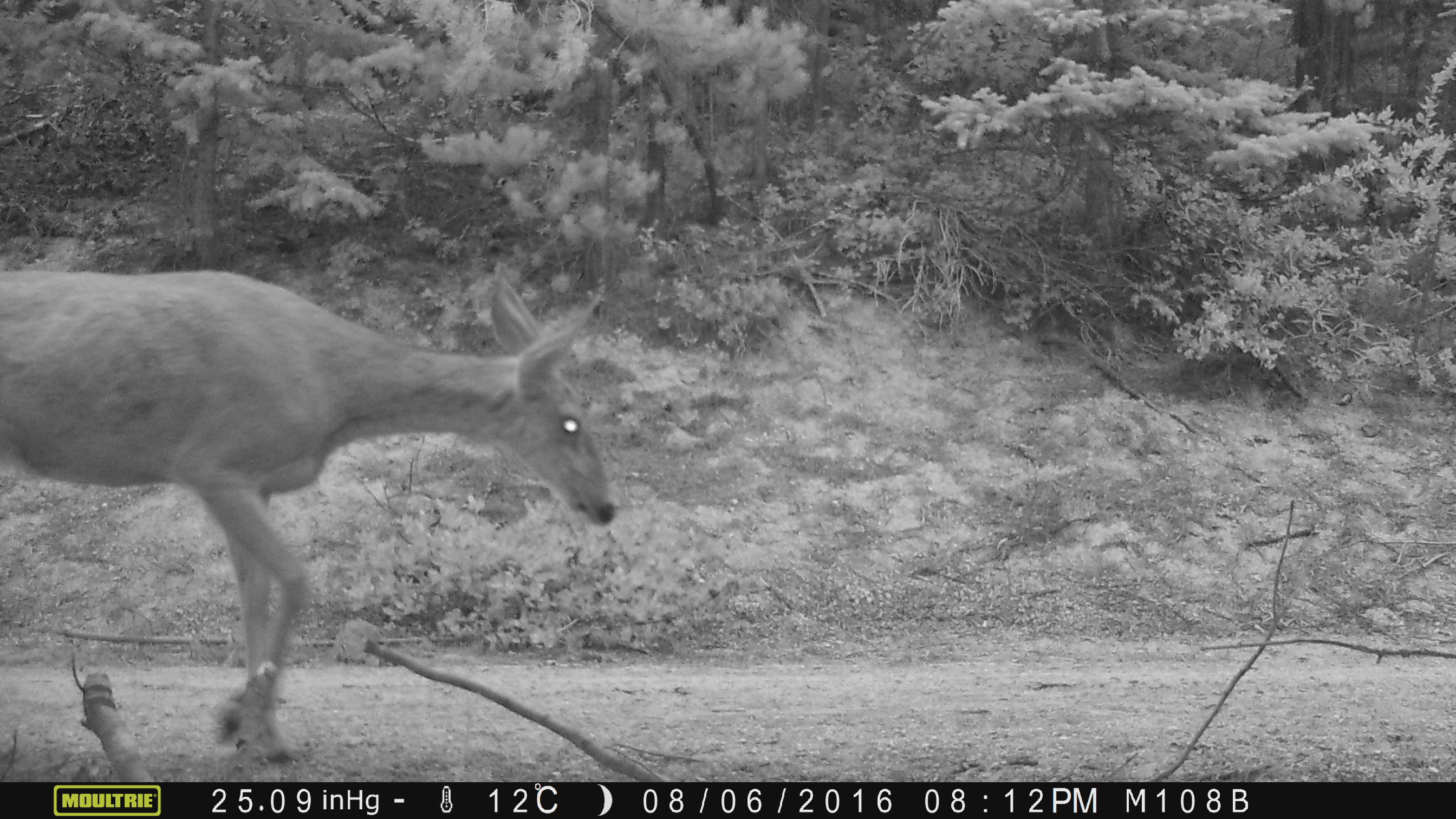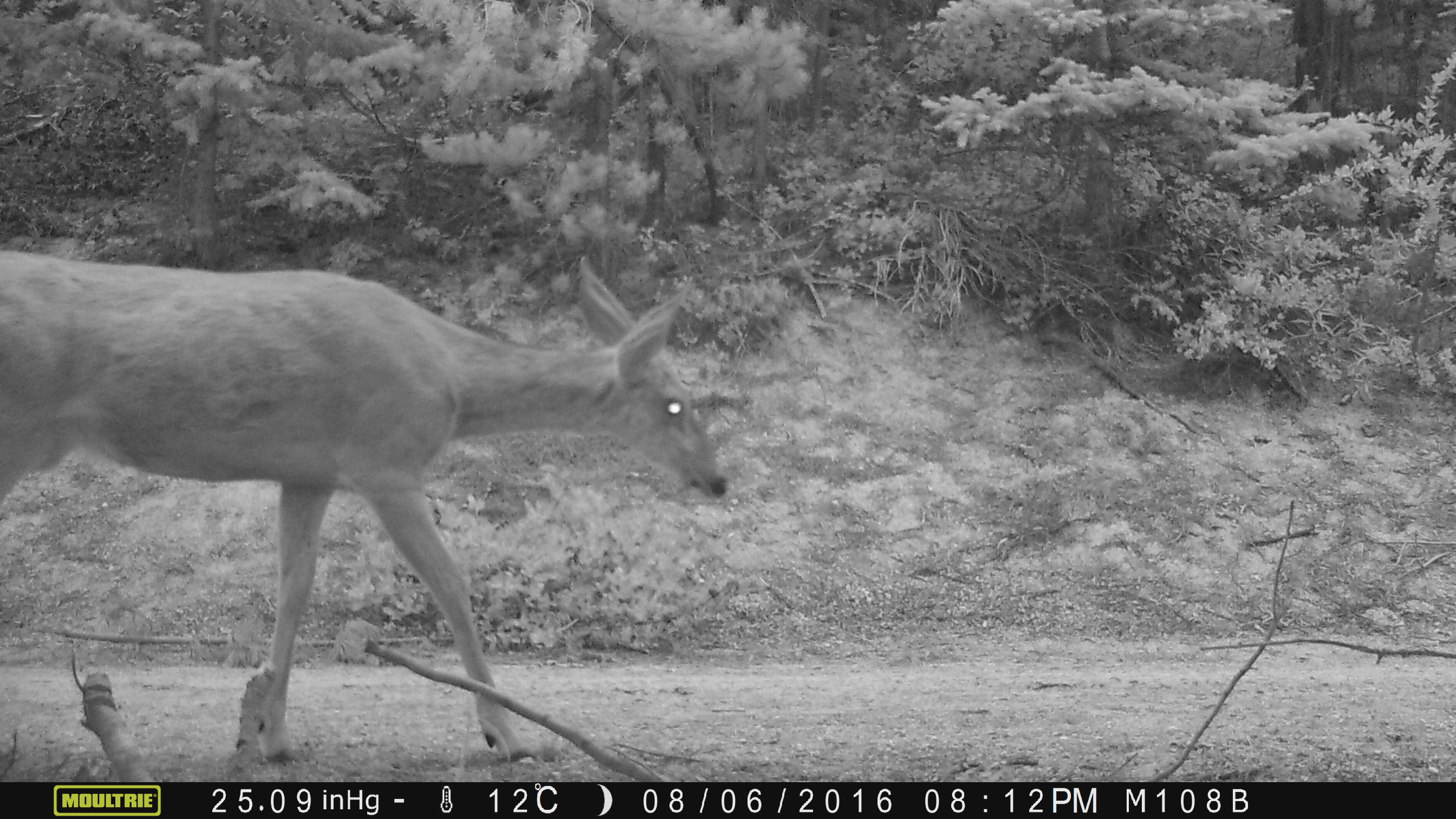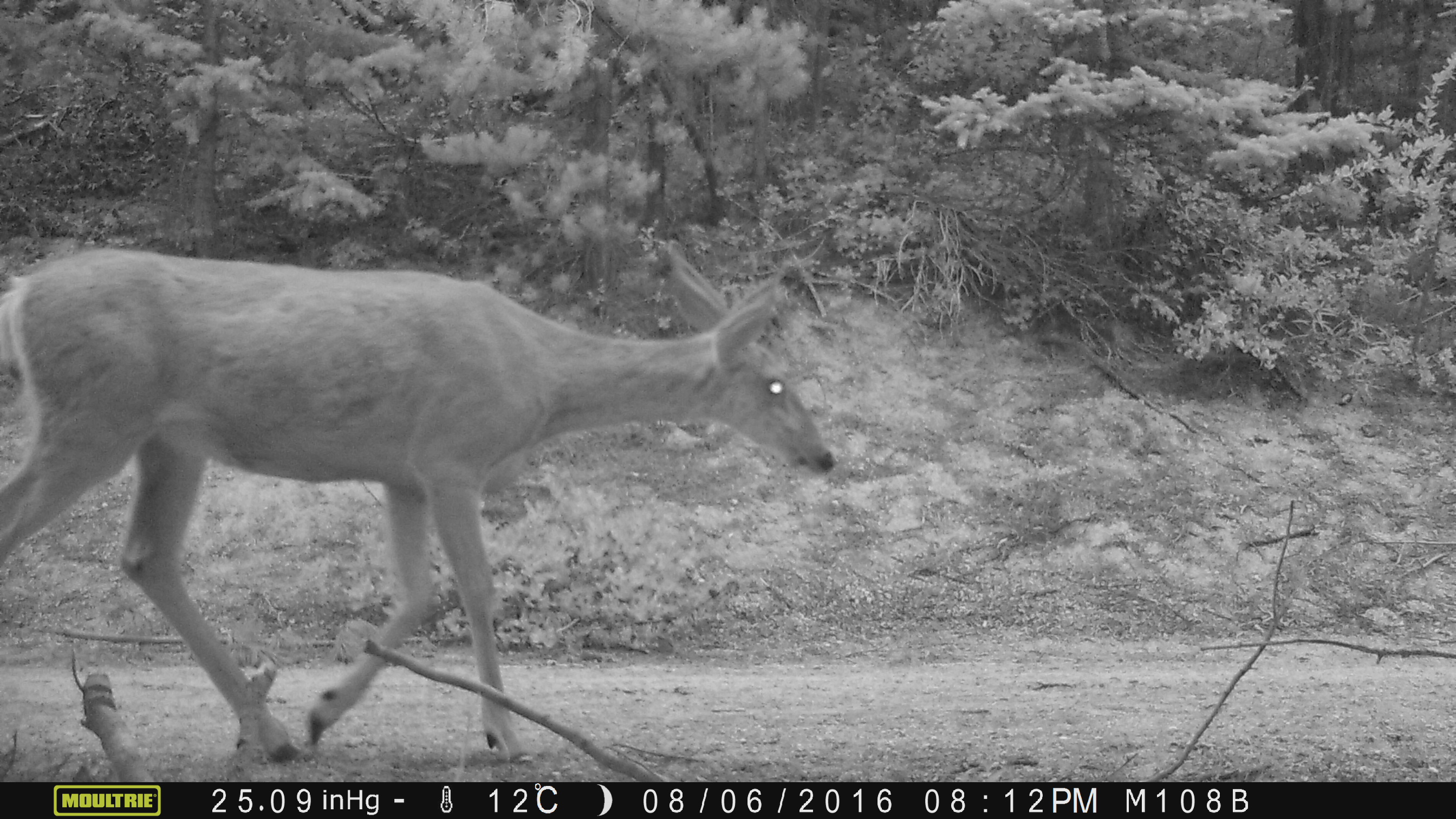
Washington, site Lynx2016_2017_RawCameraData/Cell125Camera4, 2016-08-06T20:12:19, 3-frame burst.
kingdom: Animalia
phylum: Chordata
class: Mammalia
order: Artiodactyla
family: Cervidae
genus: Odocoileus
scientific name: Odocoileus hemionus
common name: mule deer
Odocoileus hemionus (mule deer). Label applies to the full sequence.